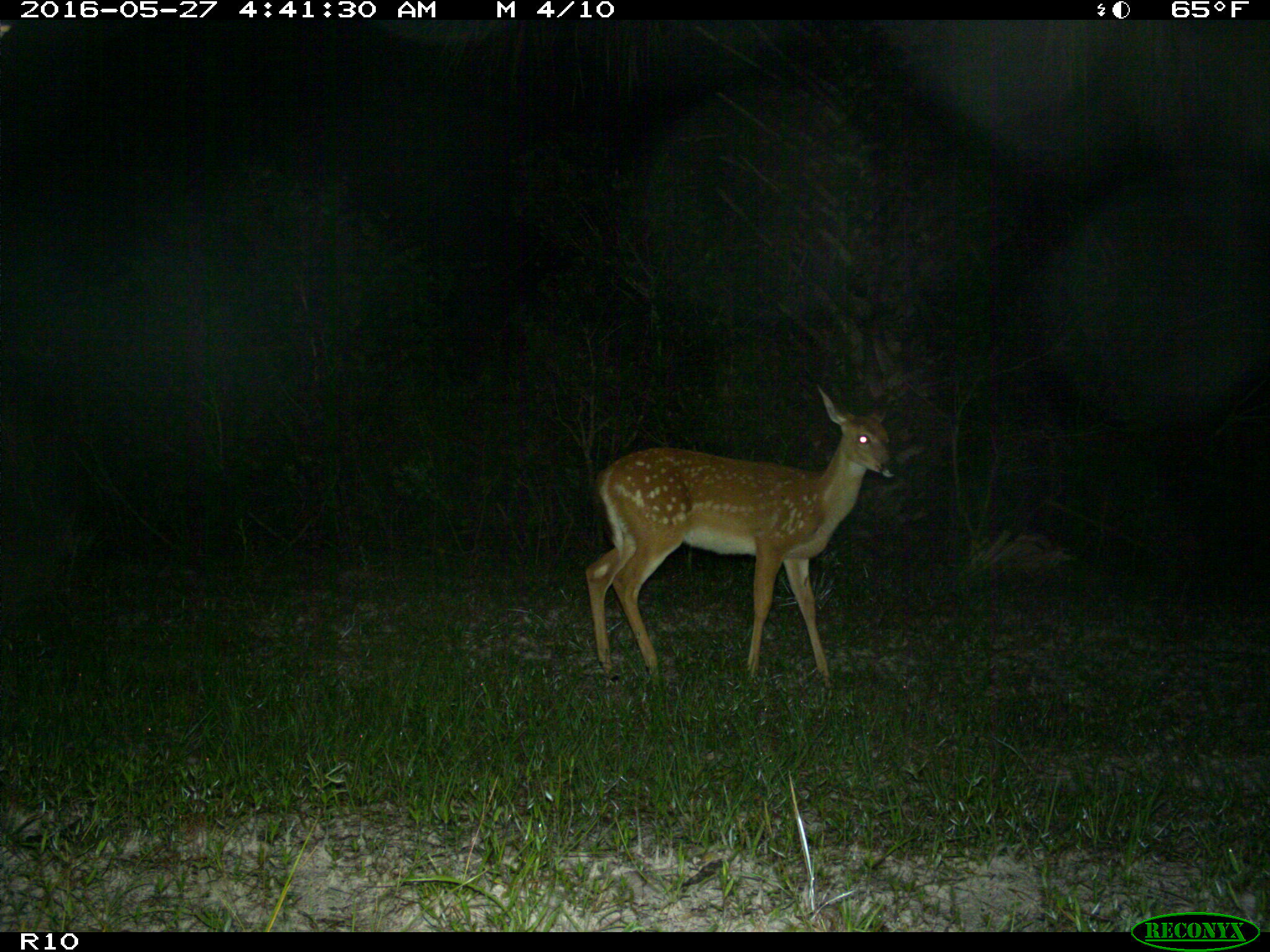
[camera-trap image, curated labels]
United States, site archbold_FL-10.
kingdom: Animalia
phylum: Chordata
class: Mammalia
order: Artiodactyla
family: Cervidae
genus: Odocoileus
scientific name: Odocoileus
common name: deer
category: unidentified deer